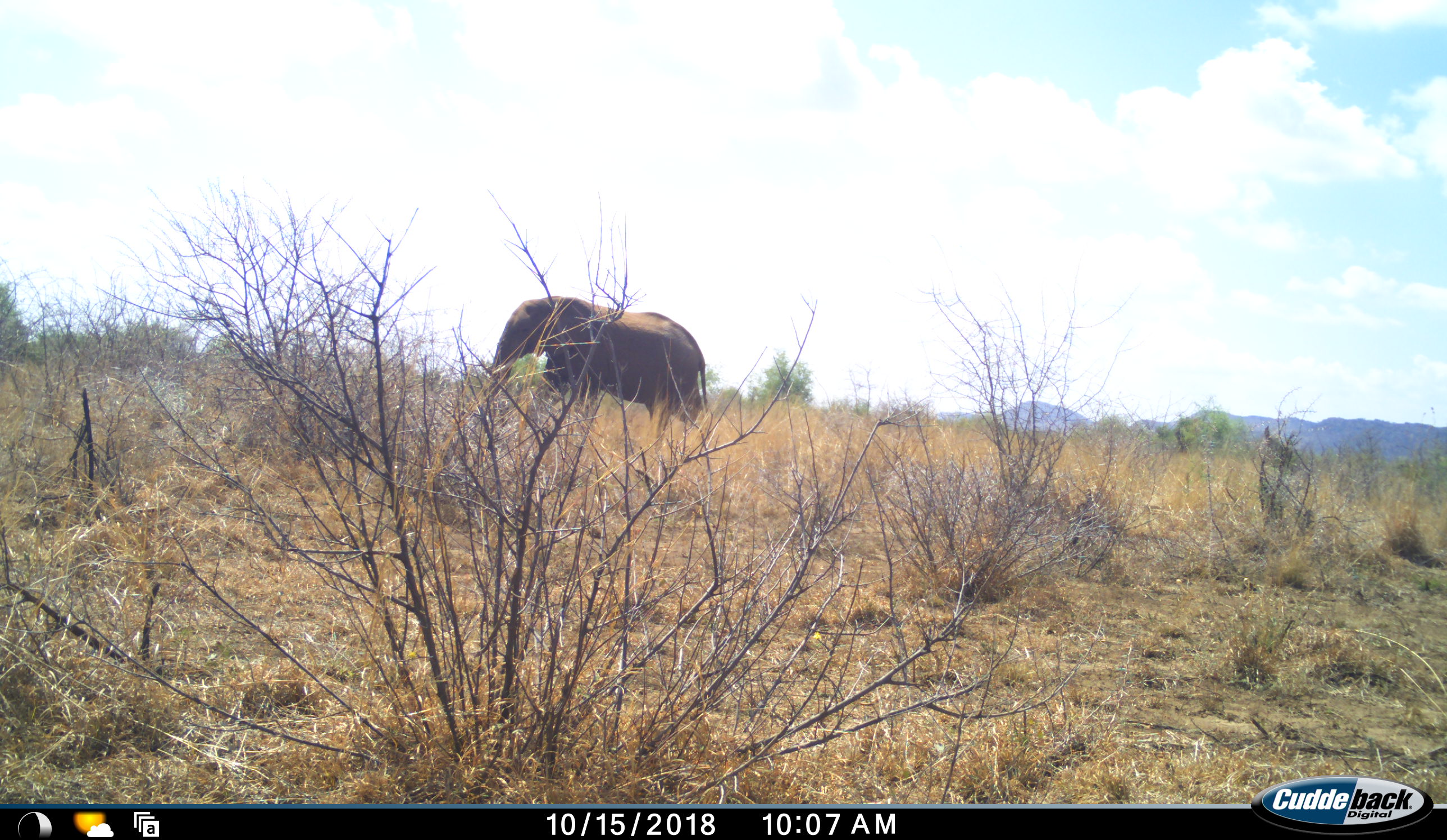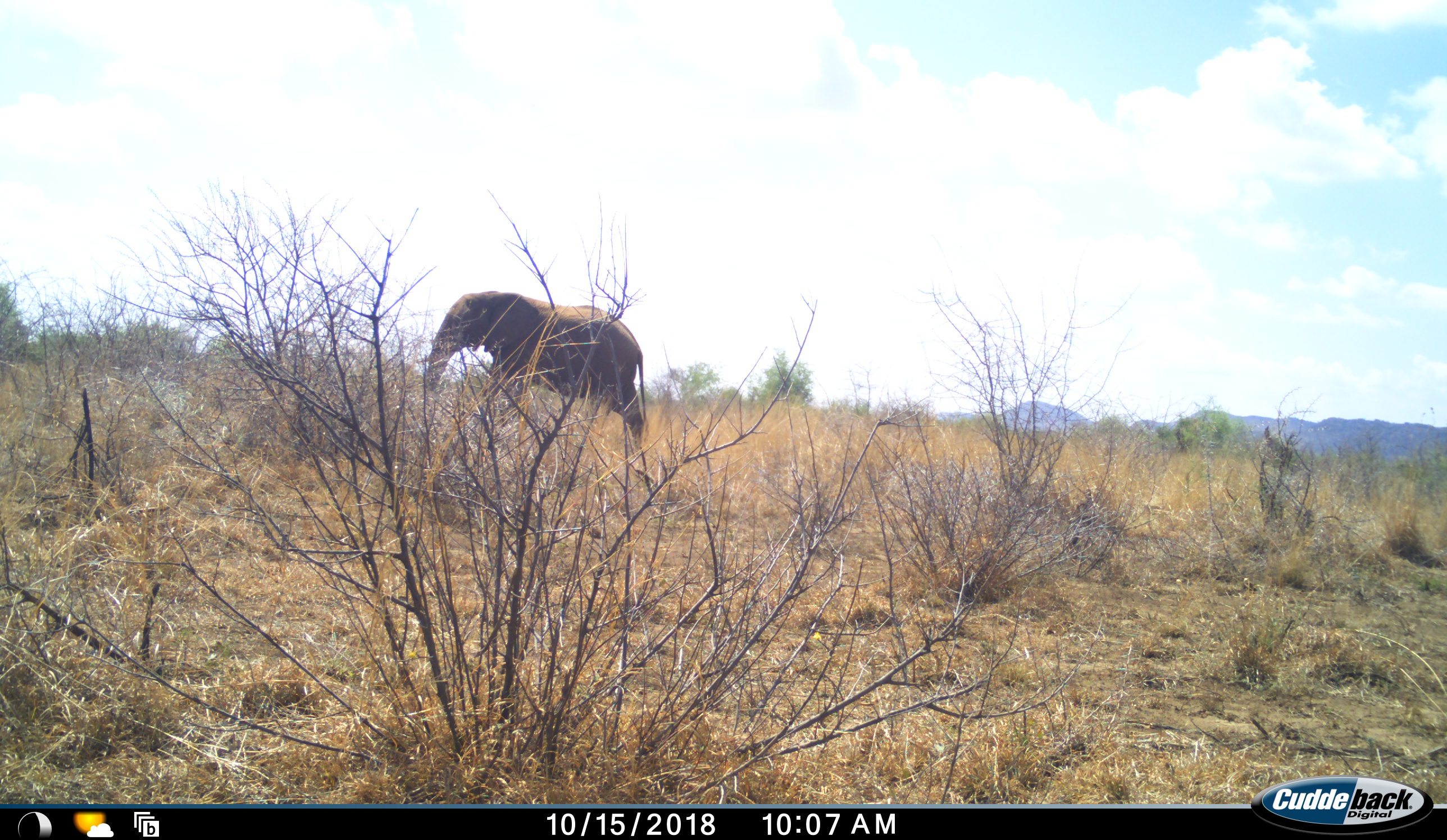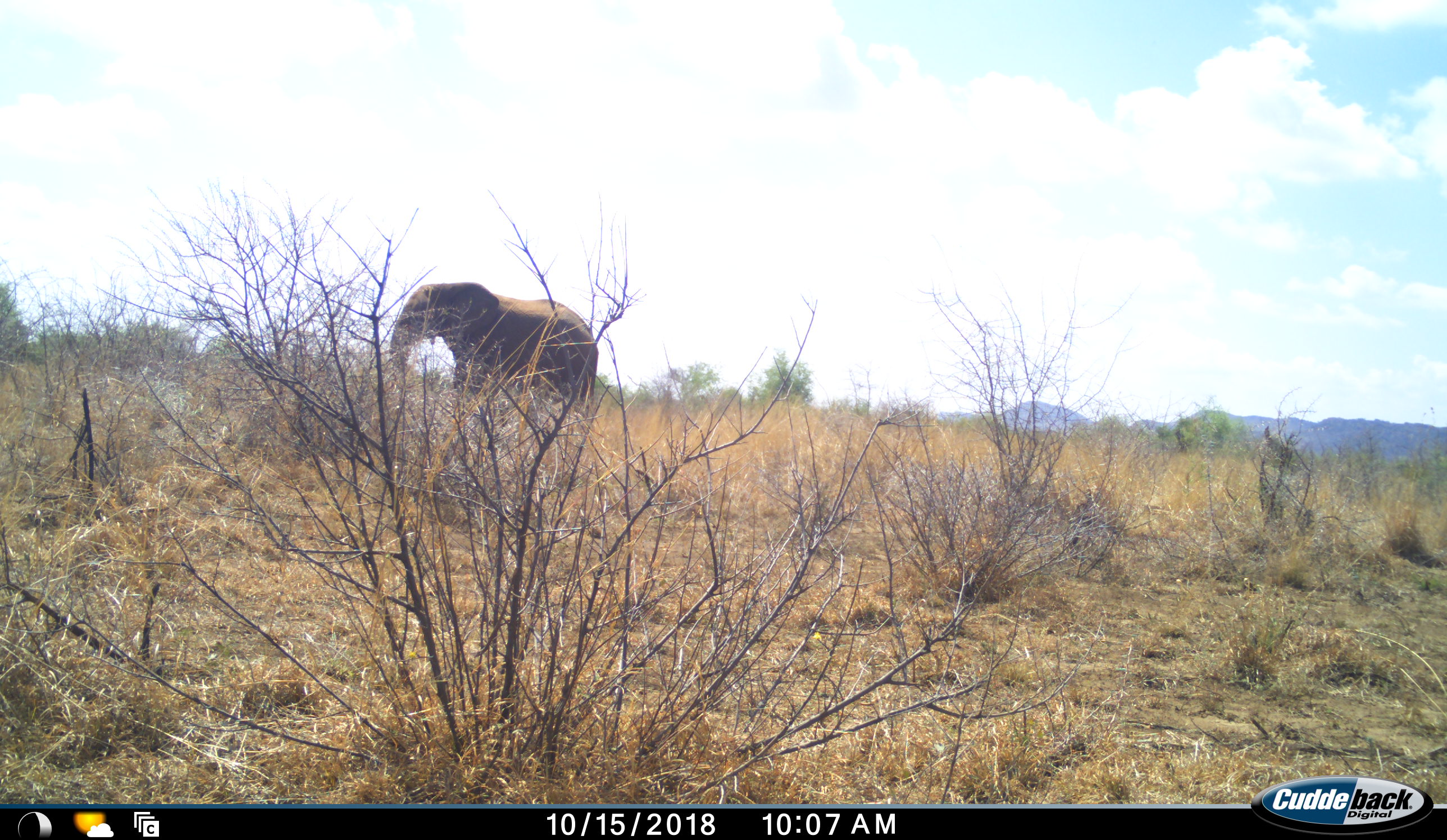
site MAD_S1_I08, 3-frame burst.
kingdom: Animalia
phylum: Chordata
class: Mammalia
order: Proboscidea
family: Elephantidae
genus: Loxodonta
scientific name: Loxodonta africana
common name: african bush elephant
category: elephant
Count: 1.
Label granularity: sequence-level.